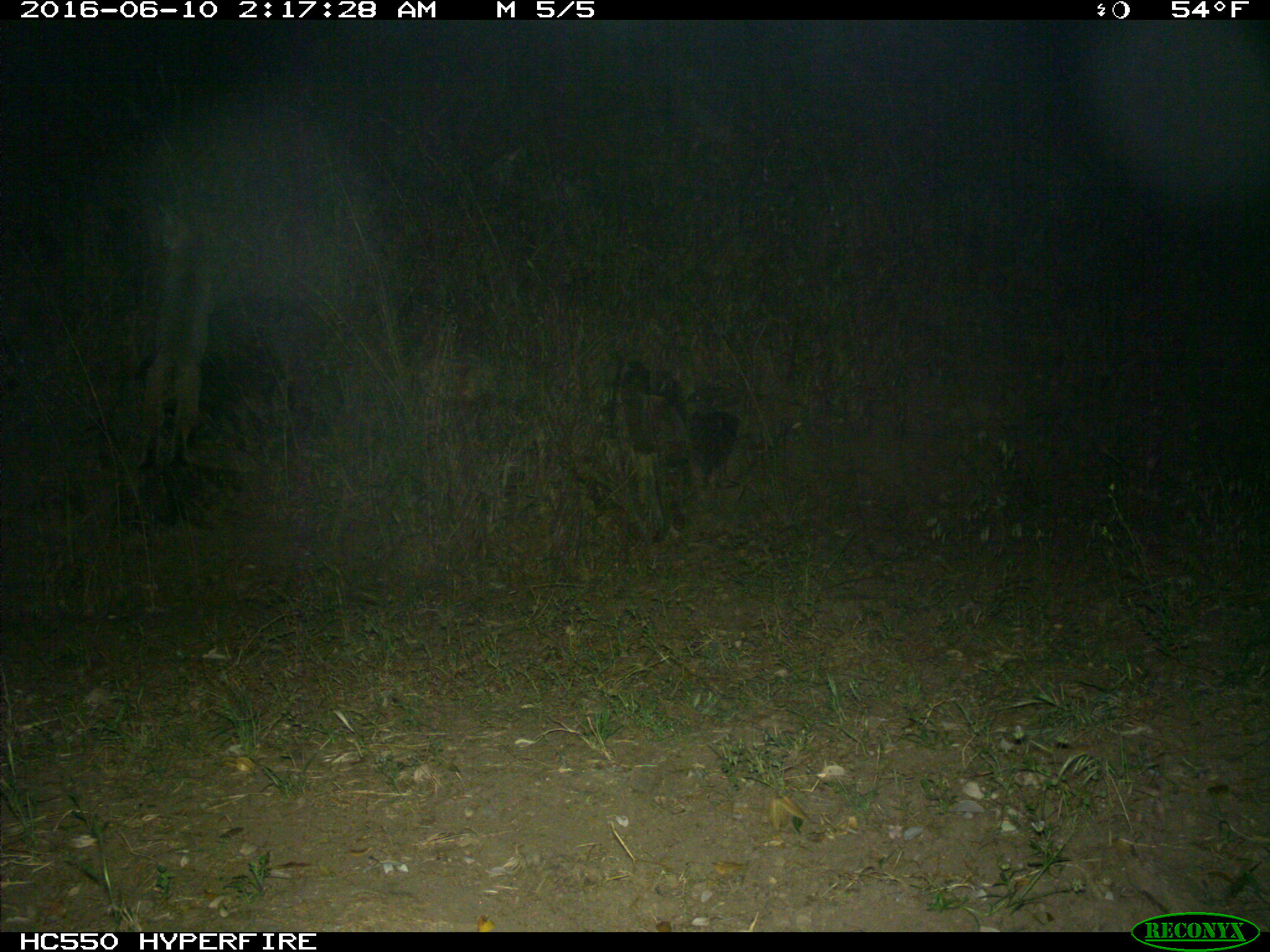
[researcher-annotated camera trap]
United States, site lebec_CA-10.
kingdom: Animalia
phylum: Chordata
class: Mammalia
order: Carnivora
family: Felidae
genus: Lynx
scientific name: Lynx rufus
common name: bobcat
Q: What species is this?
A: Lynx rufus (bobcat).